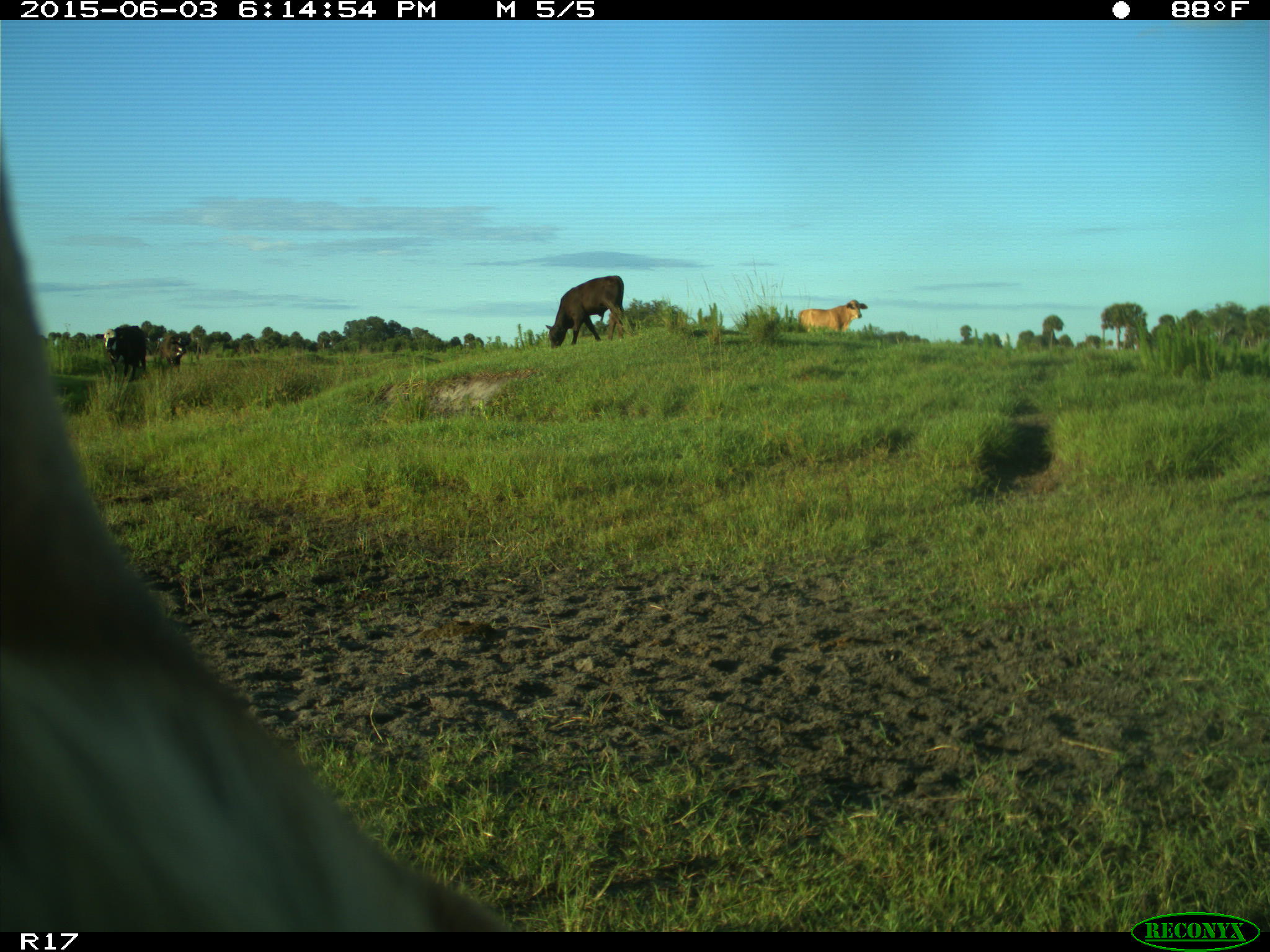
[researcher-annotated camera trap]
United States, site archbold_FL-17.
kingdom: Animalia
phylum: Chordata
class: Mammalia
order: Artiodactyla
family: Bovidae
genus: Bos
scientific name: Bos taurus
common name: domestic cow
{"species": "Bos taurus (domestic cow)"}